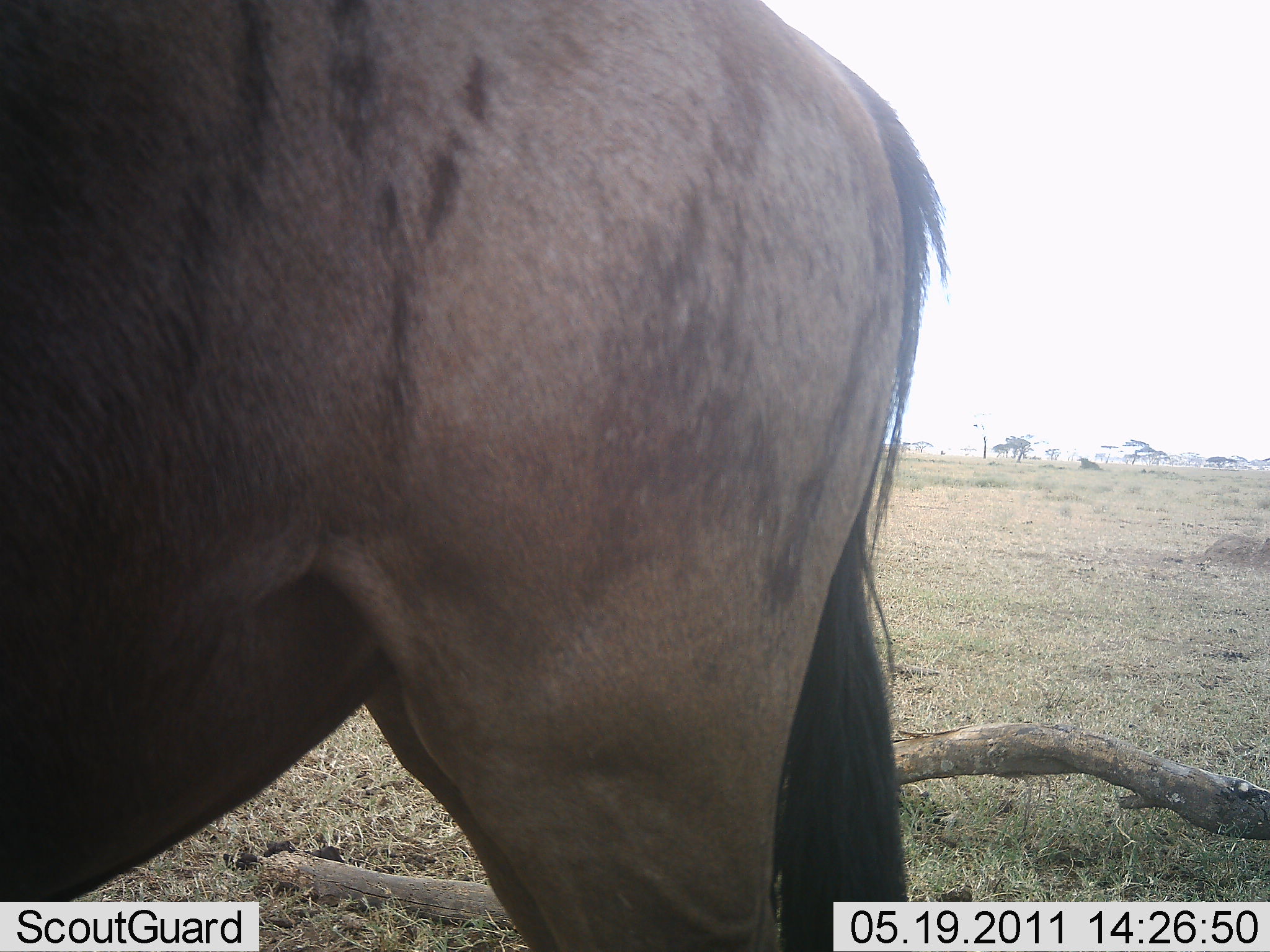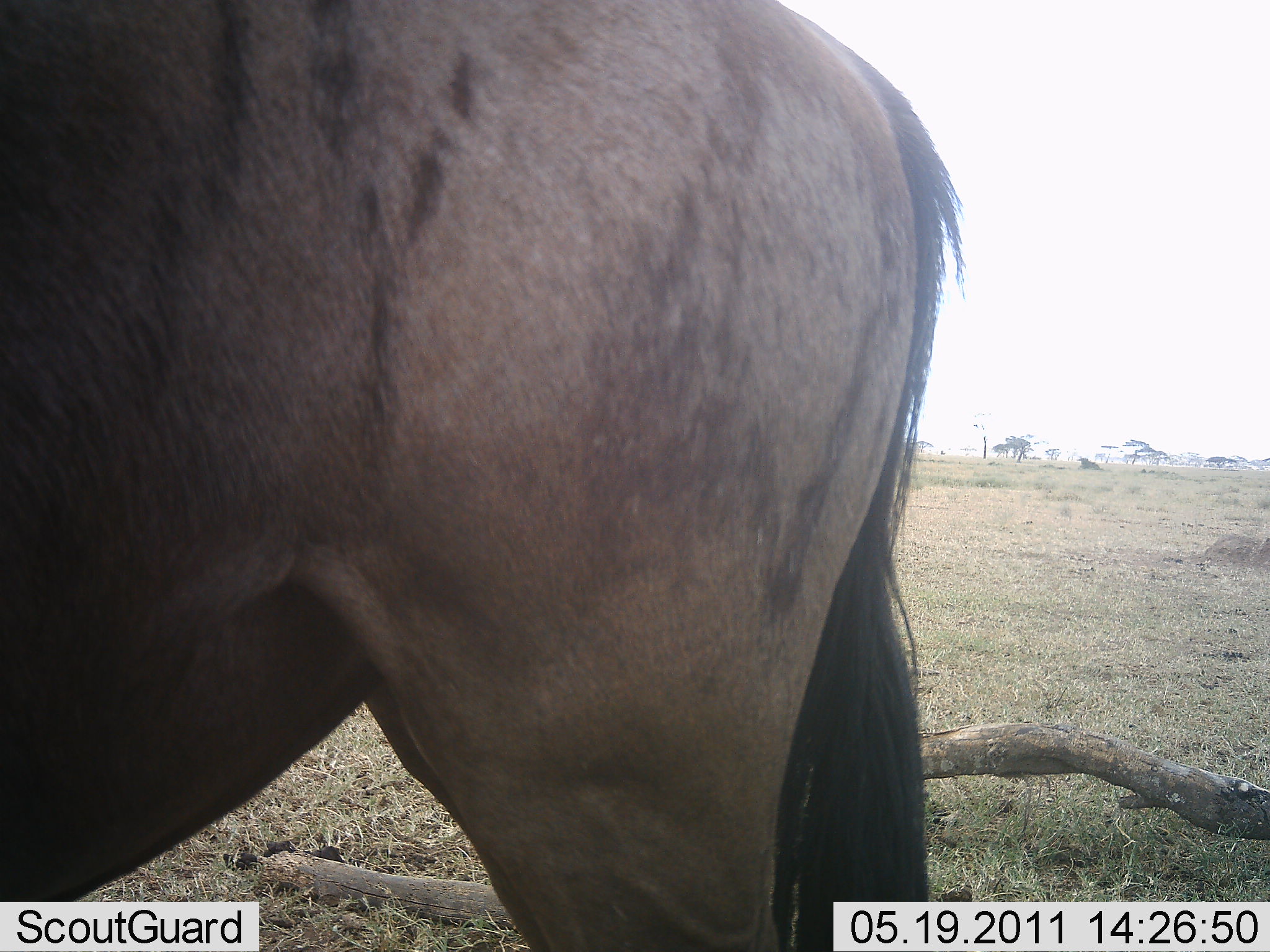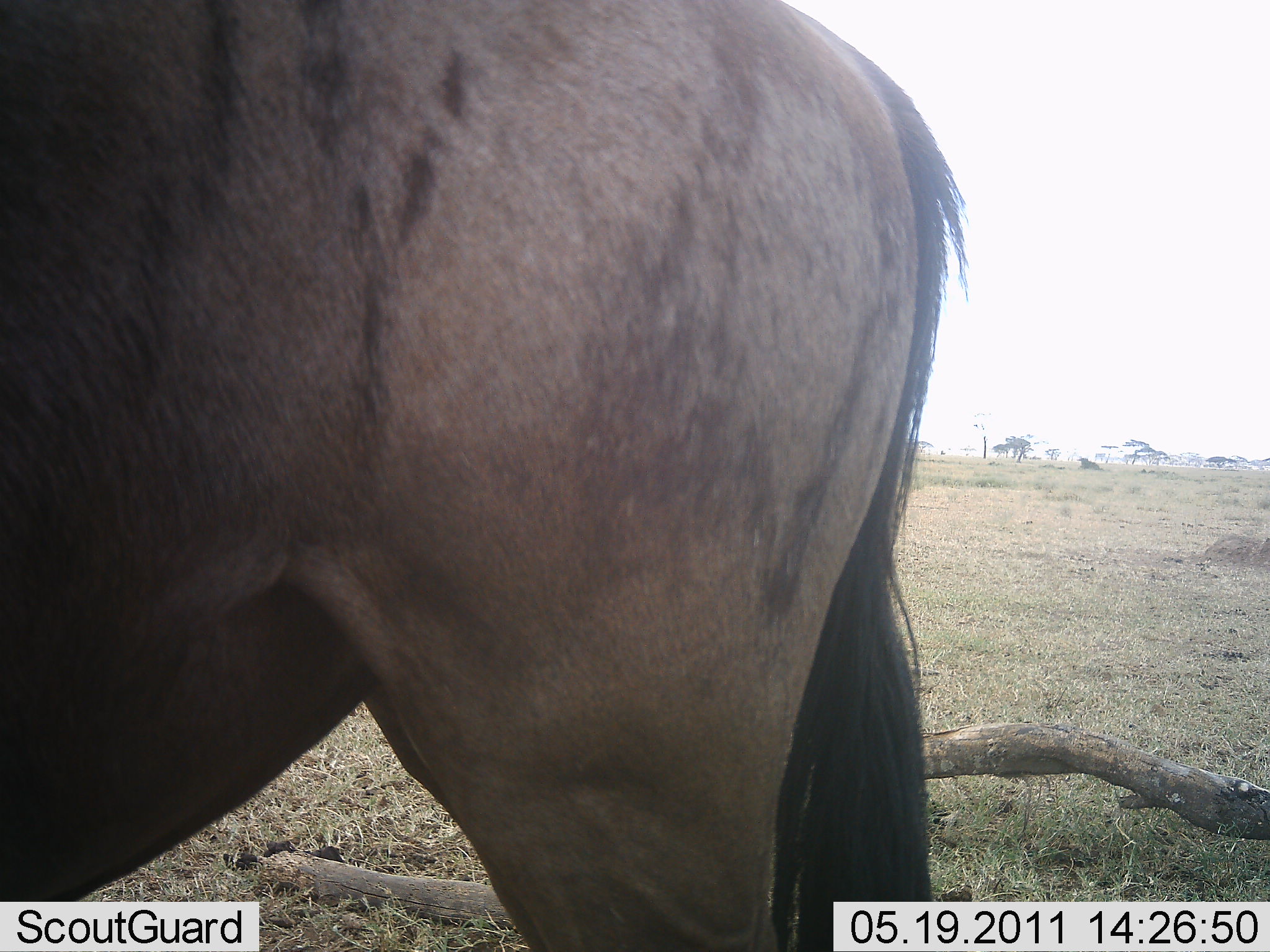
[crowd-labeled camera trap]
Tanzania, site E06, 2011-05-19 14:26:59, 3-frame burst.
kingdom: Animalia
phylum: Chordata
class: Mammalia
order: Artiodactyla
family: Bovidae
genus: Connochaetes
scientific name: Connochaetes taurinus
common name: blue wildebeest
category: wildebeest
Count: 1.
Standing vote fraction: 100%.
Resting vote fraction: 0%.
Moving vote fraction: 0%.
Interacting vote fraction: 0%.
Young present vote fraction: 0%.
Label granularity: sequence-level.